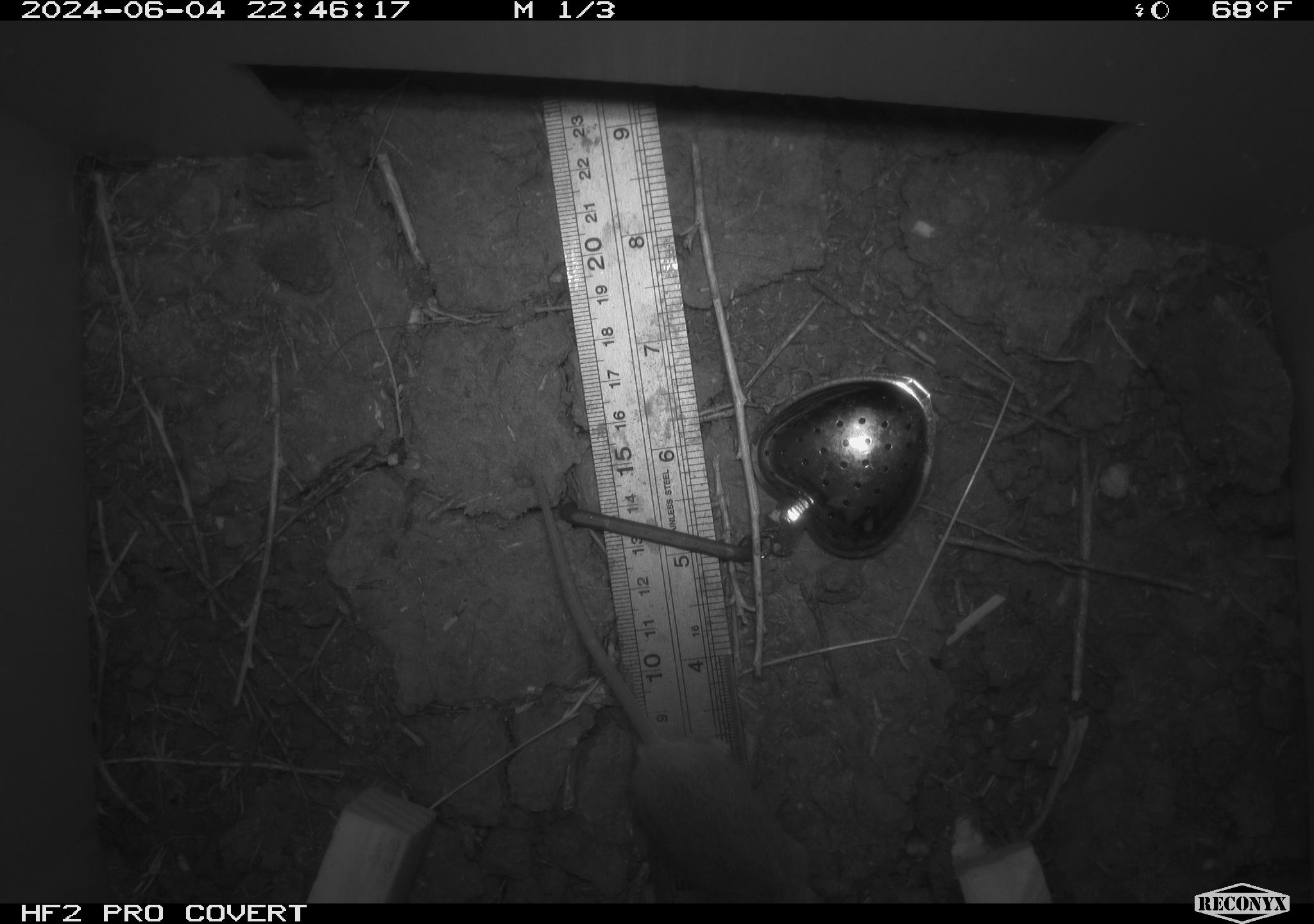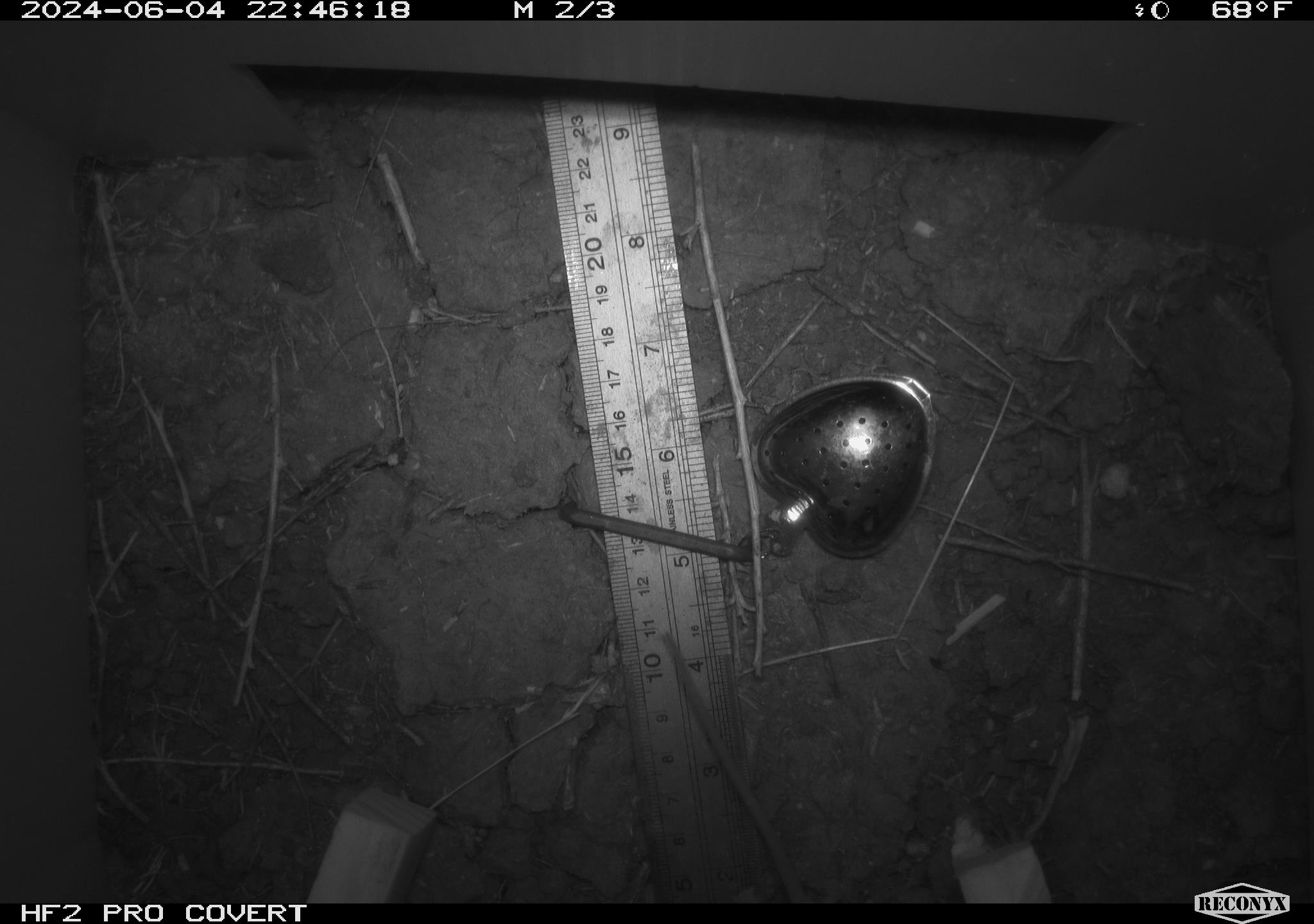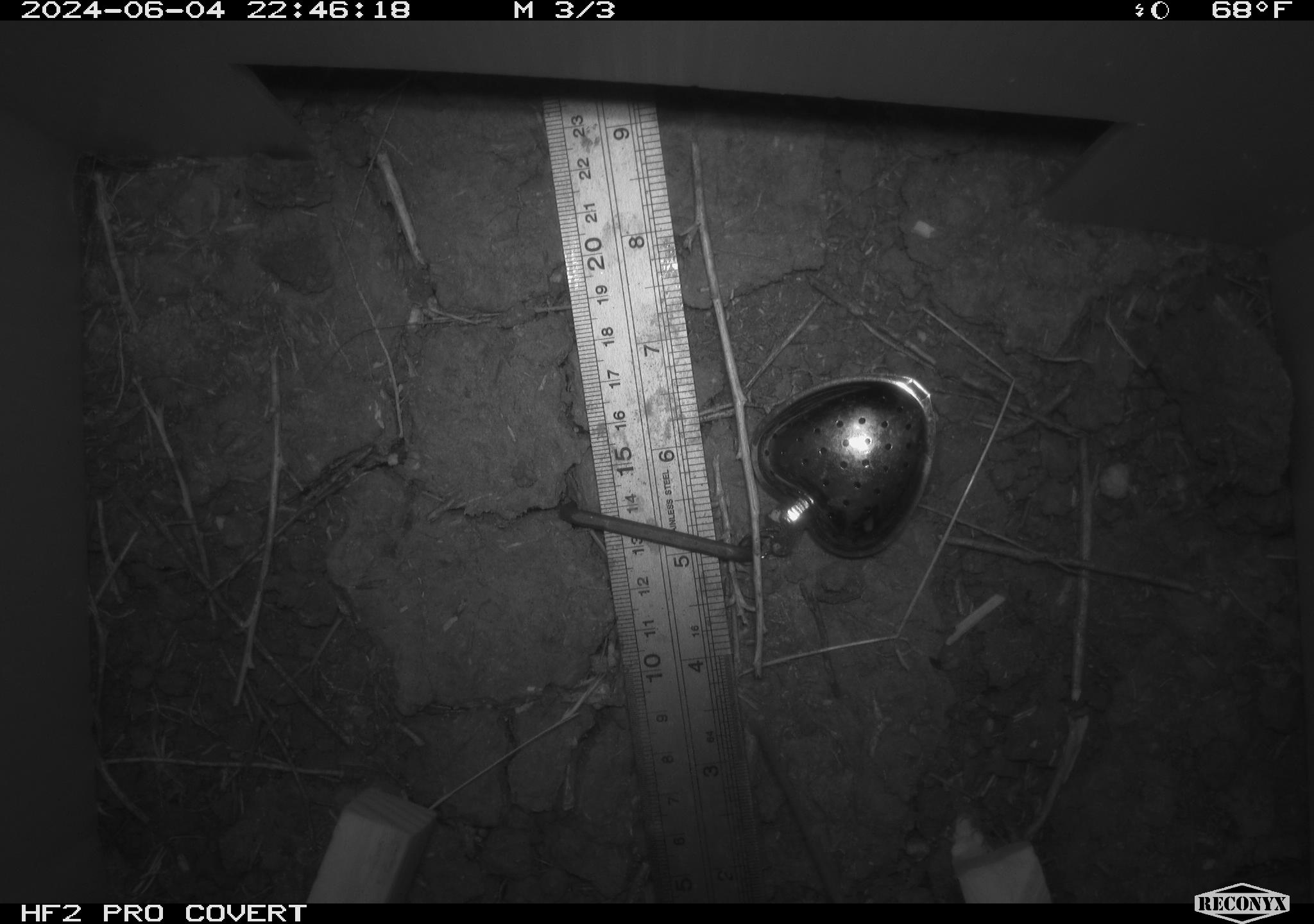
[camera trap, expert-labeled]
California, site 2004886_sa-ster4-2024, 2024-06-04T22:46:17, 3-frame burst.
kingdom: Animalia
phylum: Chordata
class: Mammalia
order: Rodentia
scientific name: Rodentia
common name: mouse species